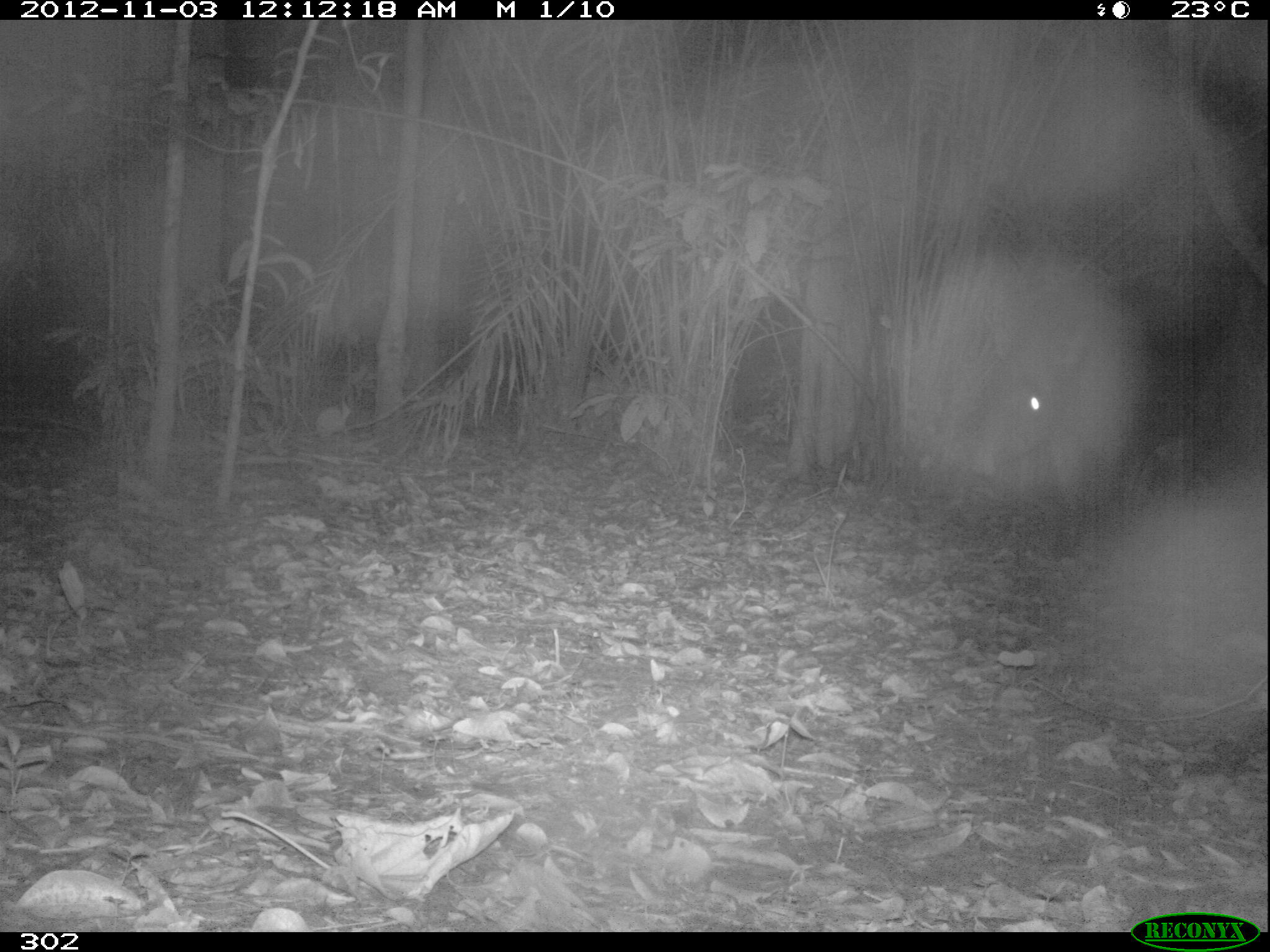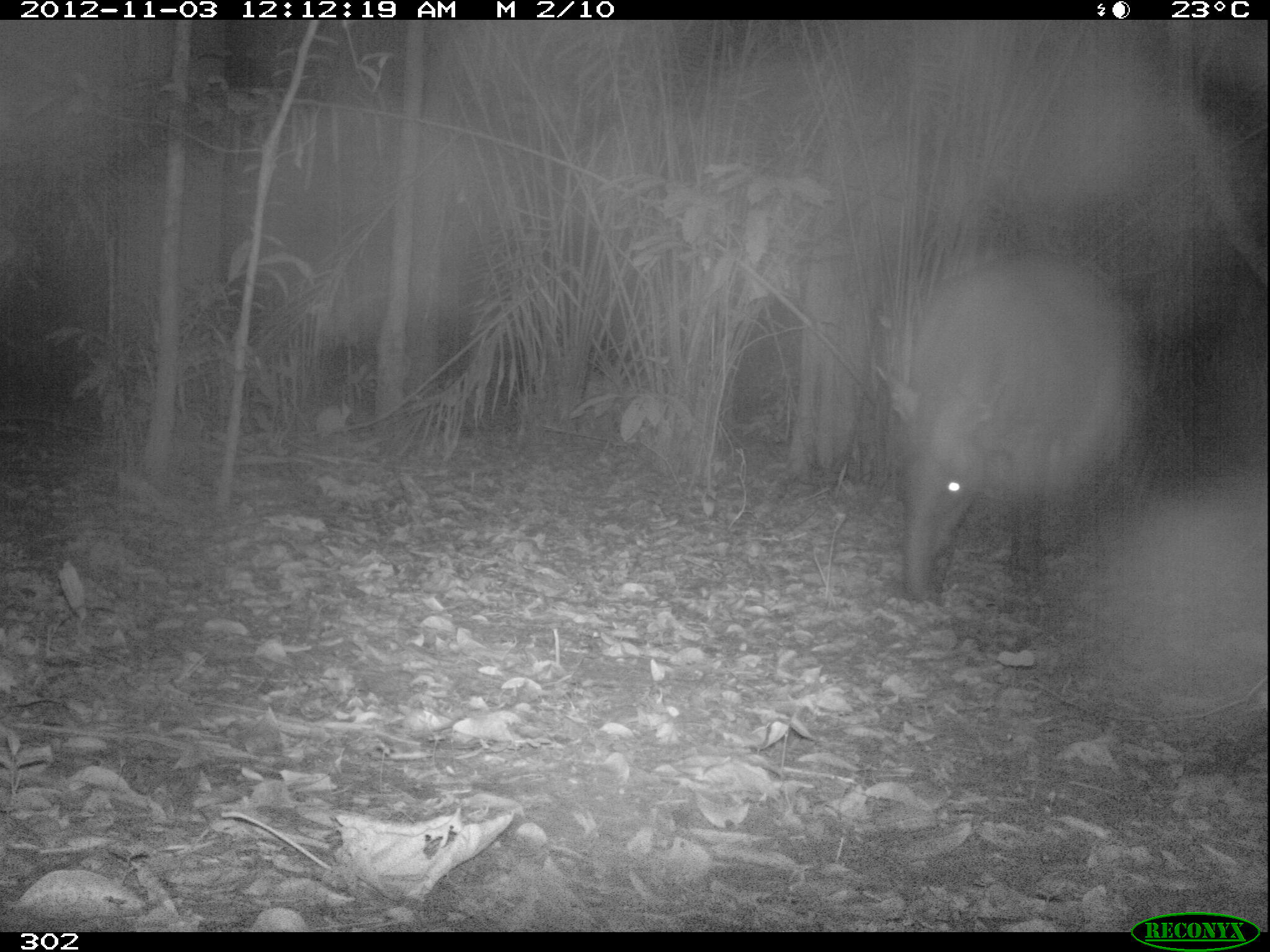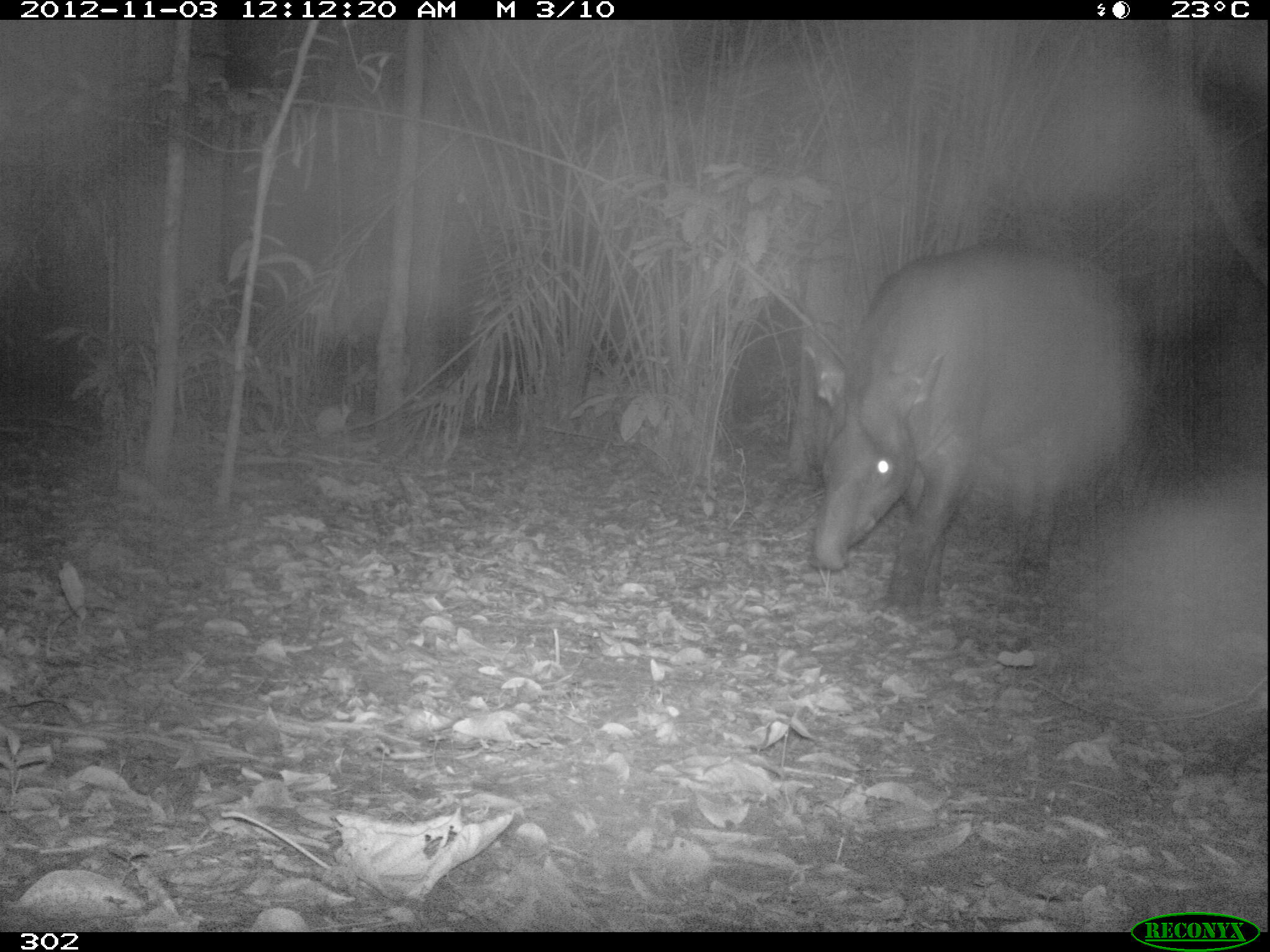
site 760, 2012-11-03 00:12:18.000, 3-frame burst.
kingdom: Animalia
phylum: Chordata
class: Mammalia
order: Perissodactyla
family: Tapiridae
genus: Tapirus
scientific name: Tapirus terrestris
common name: south american tapir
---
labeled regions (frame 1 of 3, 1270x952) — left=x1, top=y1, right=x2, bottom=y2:
tapirus terrestris: left=965, top=354, right=1092, bottom=506